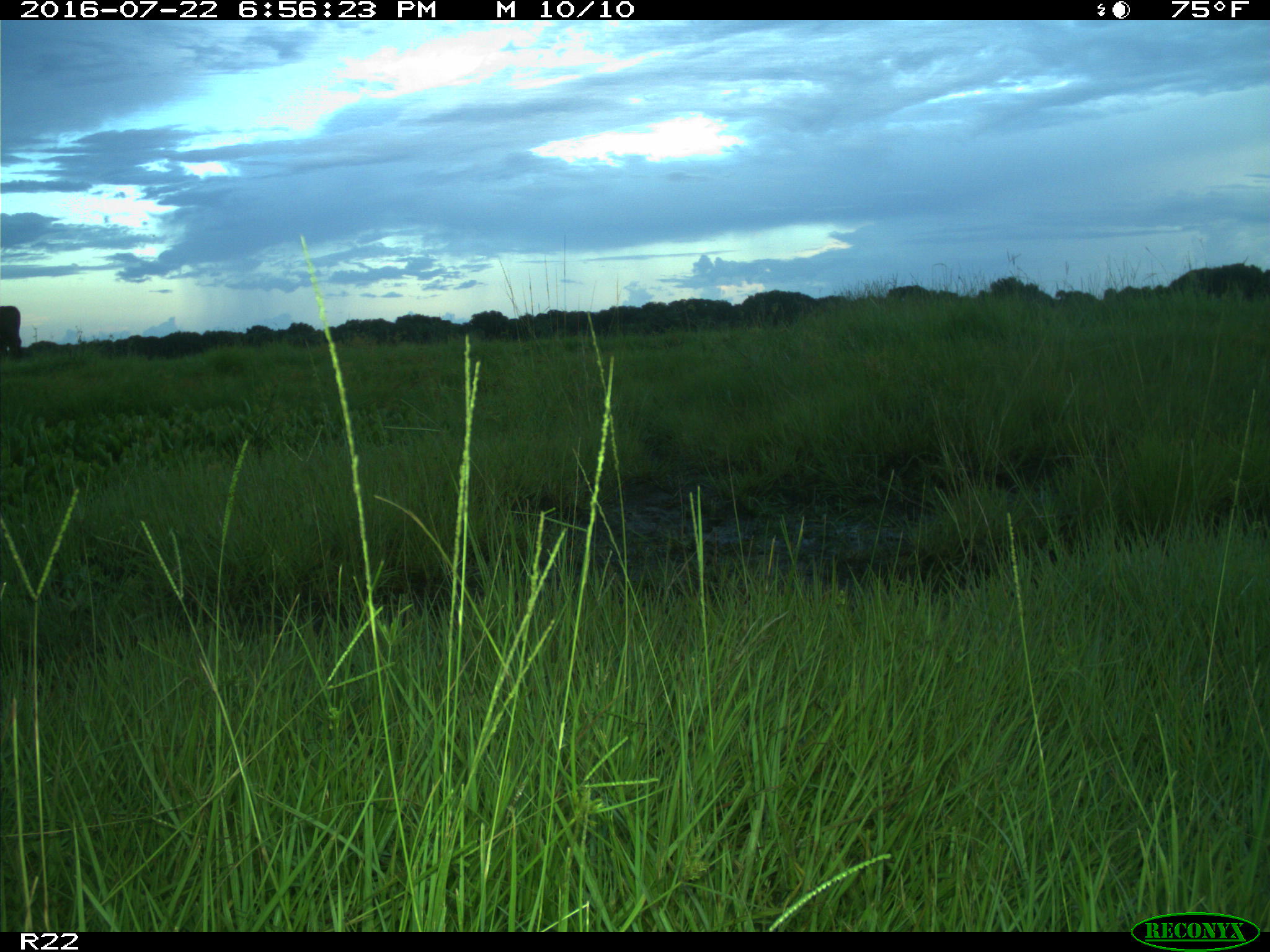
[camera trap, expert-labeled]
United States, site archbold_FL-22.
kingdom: Animalia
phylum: Chordata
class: Mammalia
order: Artiodactyla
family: Bovidae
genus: Bos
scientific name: Bos taurus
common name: domestic cow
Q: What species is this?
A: Bos taurus (domestic cow).